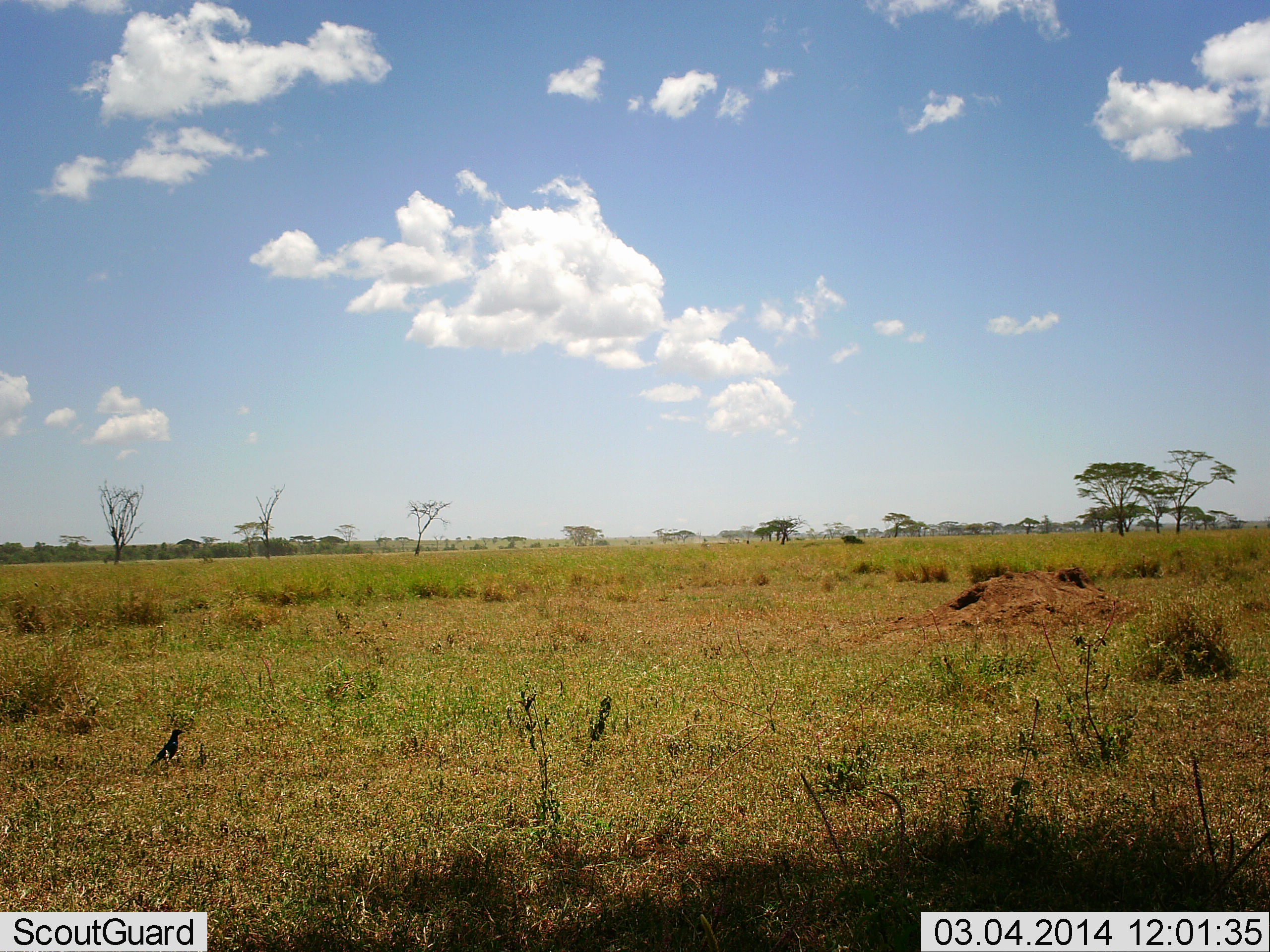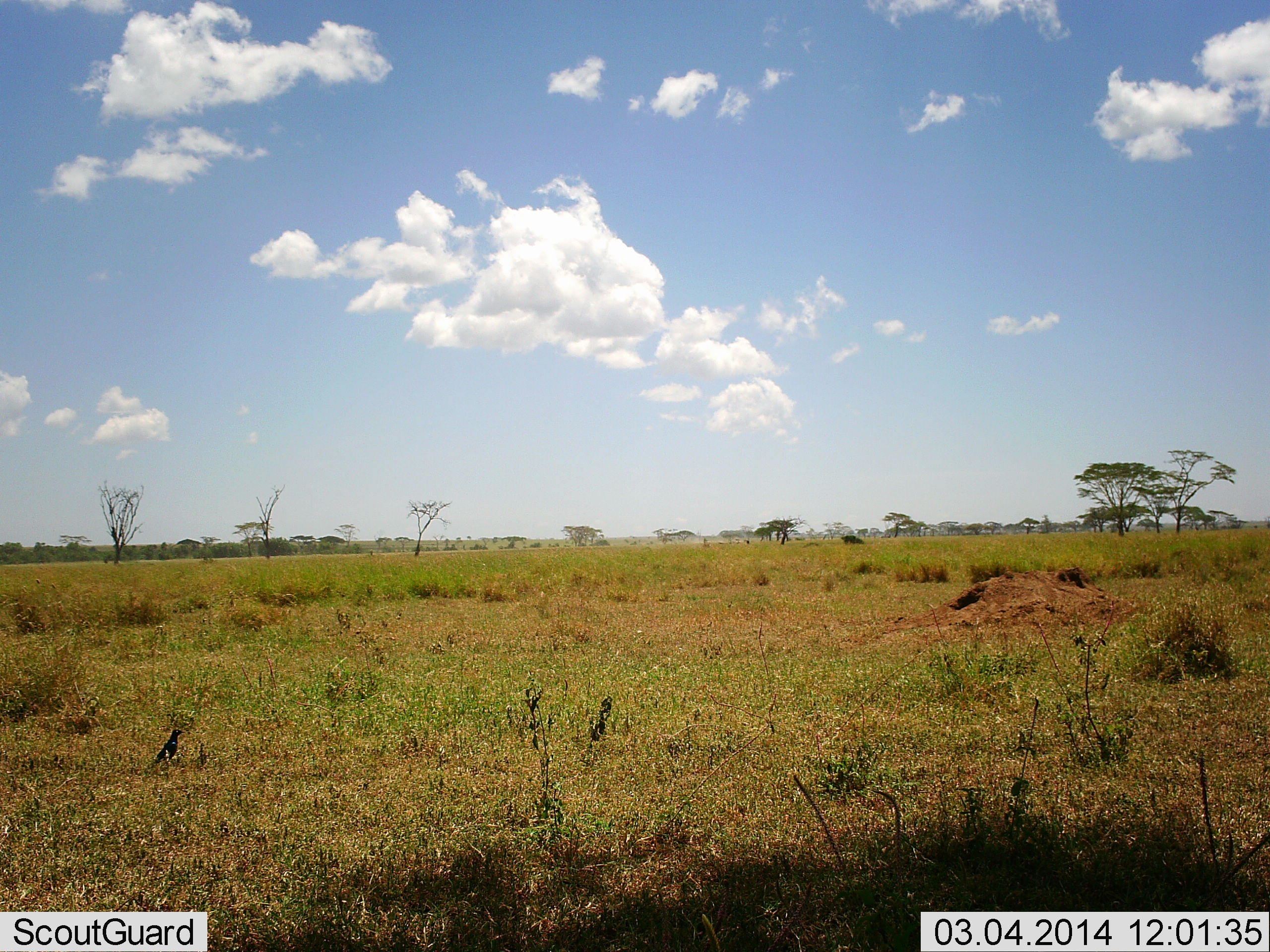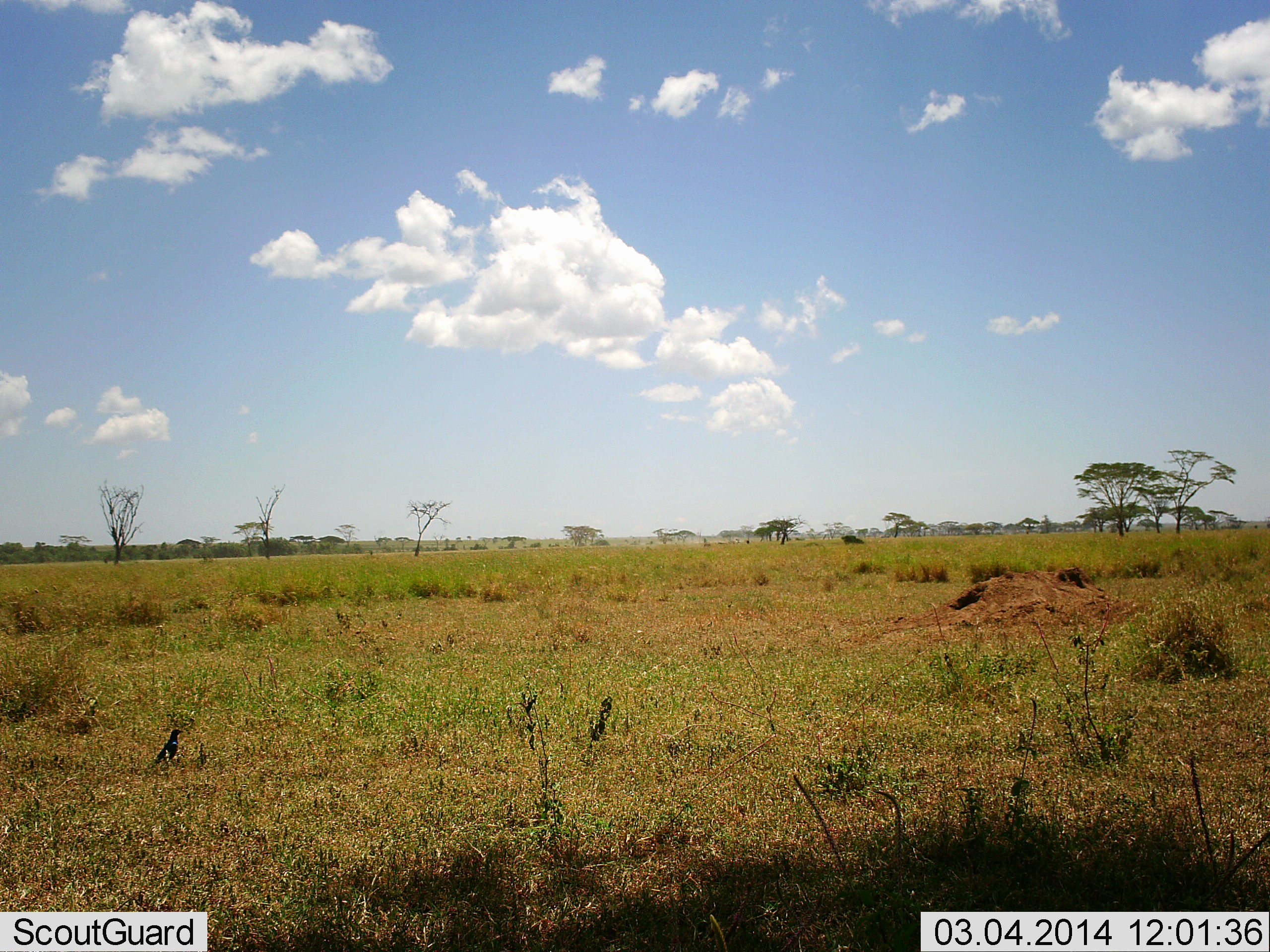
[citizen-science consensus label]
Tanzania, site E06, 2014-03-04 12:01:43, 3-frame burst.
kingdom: Animalia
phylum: Chordata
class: Aves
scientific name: Aves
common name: bird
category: otherbird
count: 1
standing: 90%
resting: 20%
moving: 0%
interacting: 0%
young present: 0%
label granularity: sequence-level